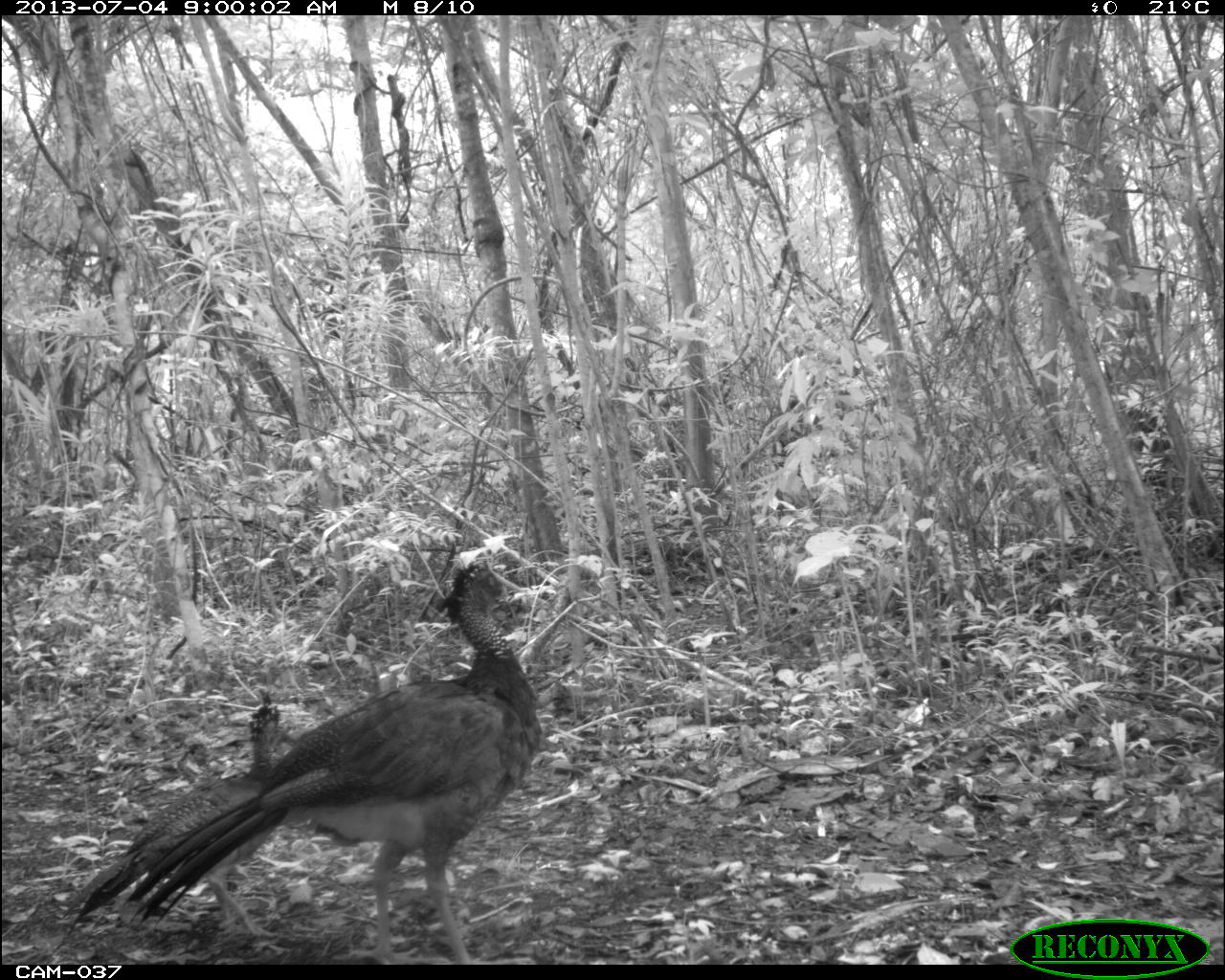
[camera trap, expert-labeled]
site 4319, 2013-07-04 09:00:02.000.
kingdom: Animalia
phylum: Chordata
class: Aves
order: Galliformes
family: Cracidae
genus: Crax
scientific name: Crax rubra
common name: great curassow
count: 2